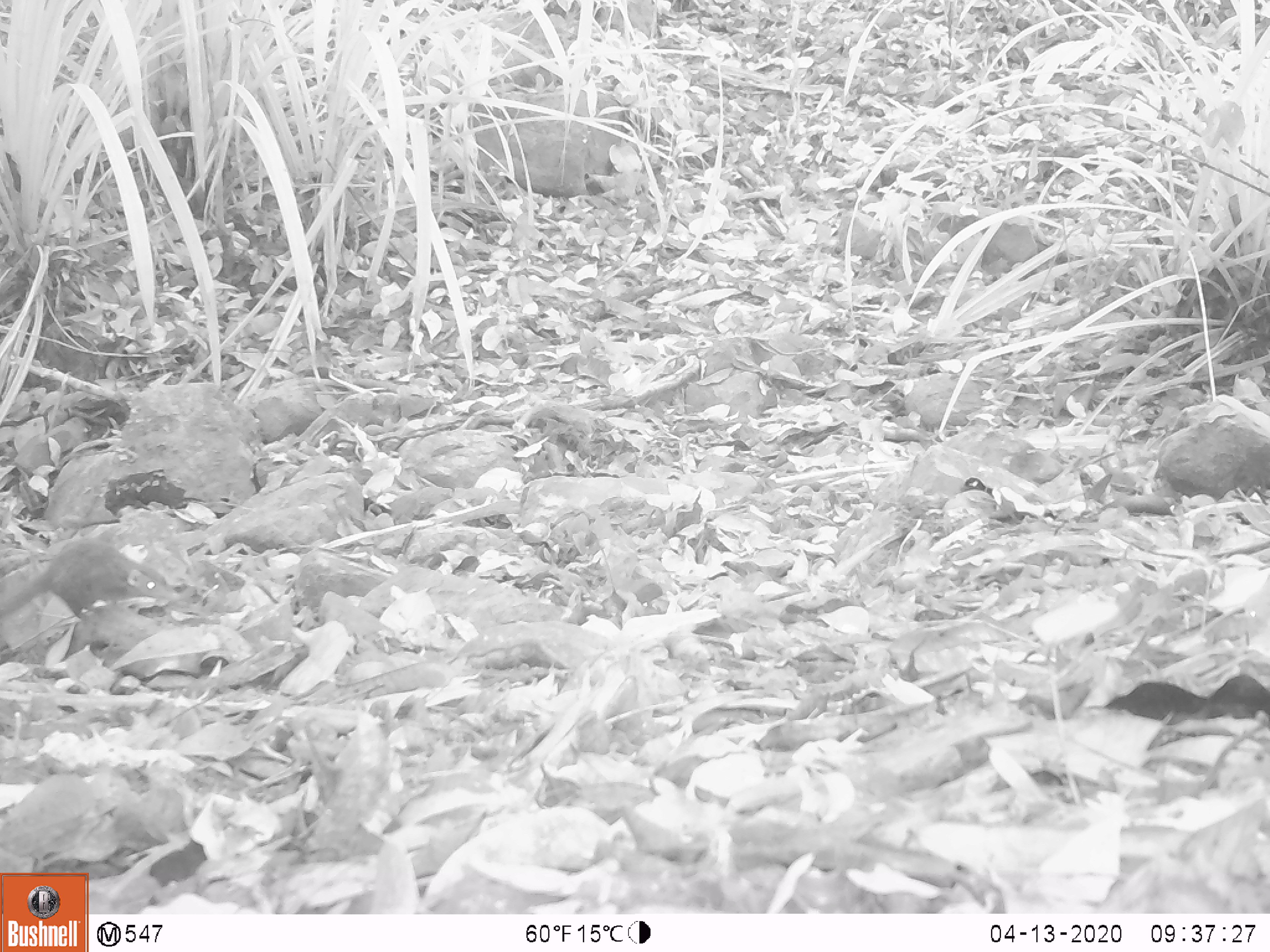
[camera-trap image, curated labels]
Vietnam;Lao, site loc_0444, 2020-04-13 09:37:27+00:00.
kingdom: Animalia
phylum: Chordata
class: Mammalia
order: Scandentia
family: Tupaiidae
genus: Tupaia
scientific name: Tupaia belangeri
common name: northern treeshrew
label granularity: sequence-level